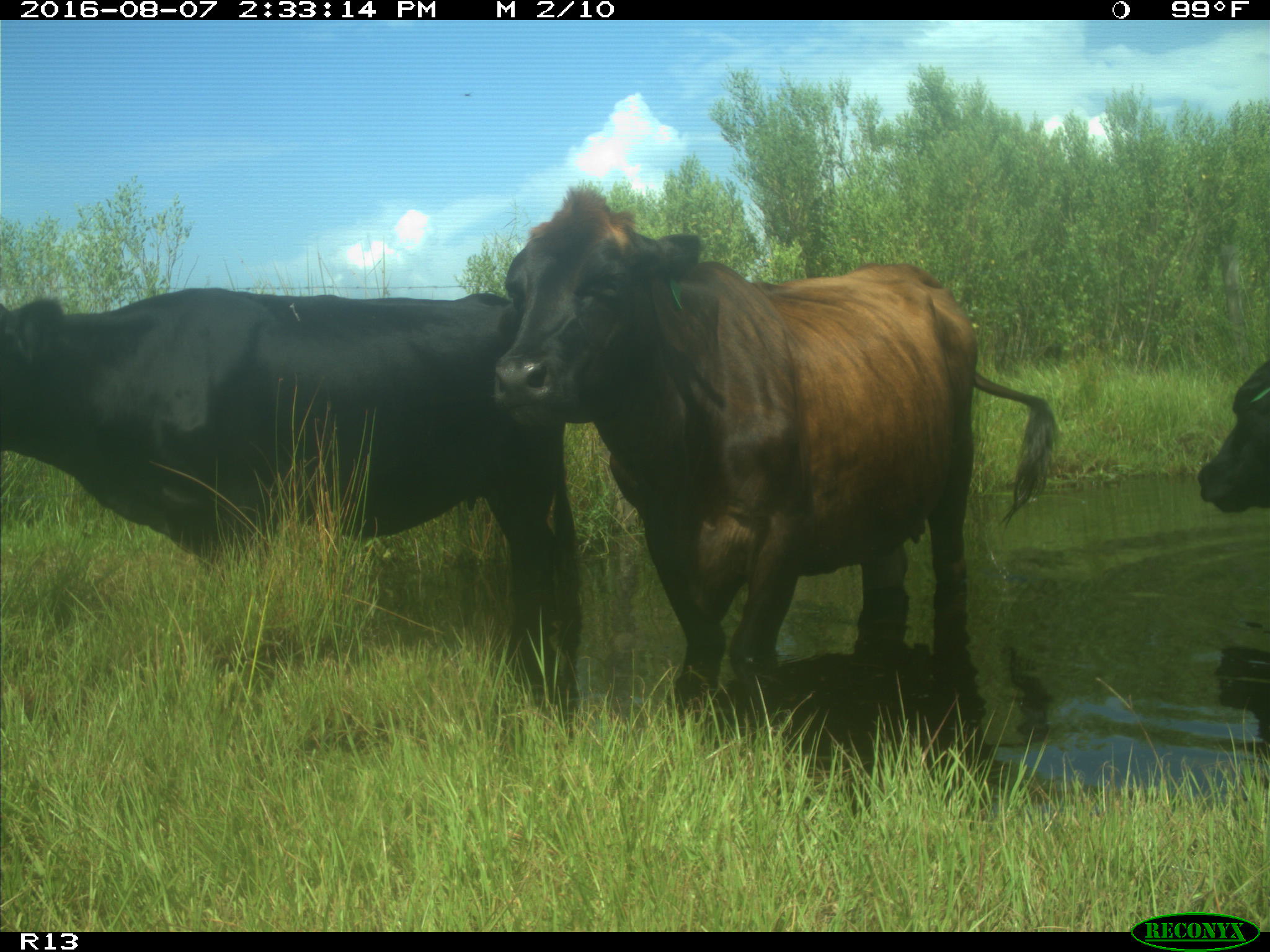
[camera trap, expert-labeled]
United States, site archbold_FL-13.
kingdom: Animalia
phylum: Chordata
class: Mammalia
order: Artiodactyla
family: Bovidae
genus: Bos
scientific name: Bos taurus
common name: domestic cow